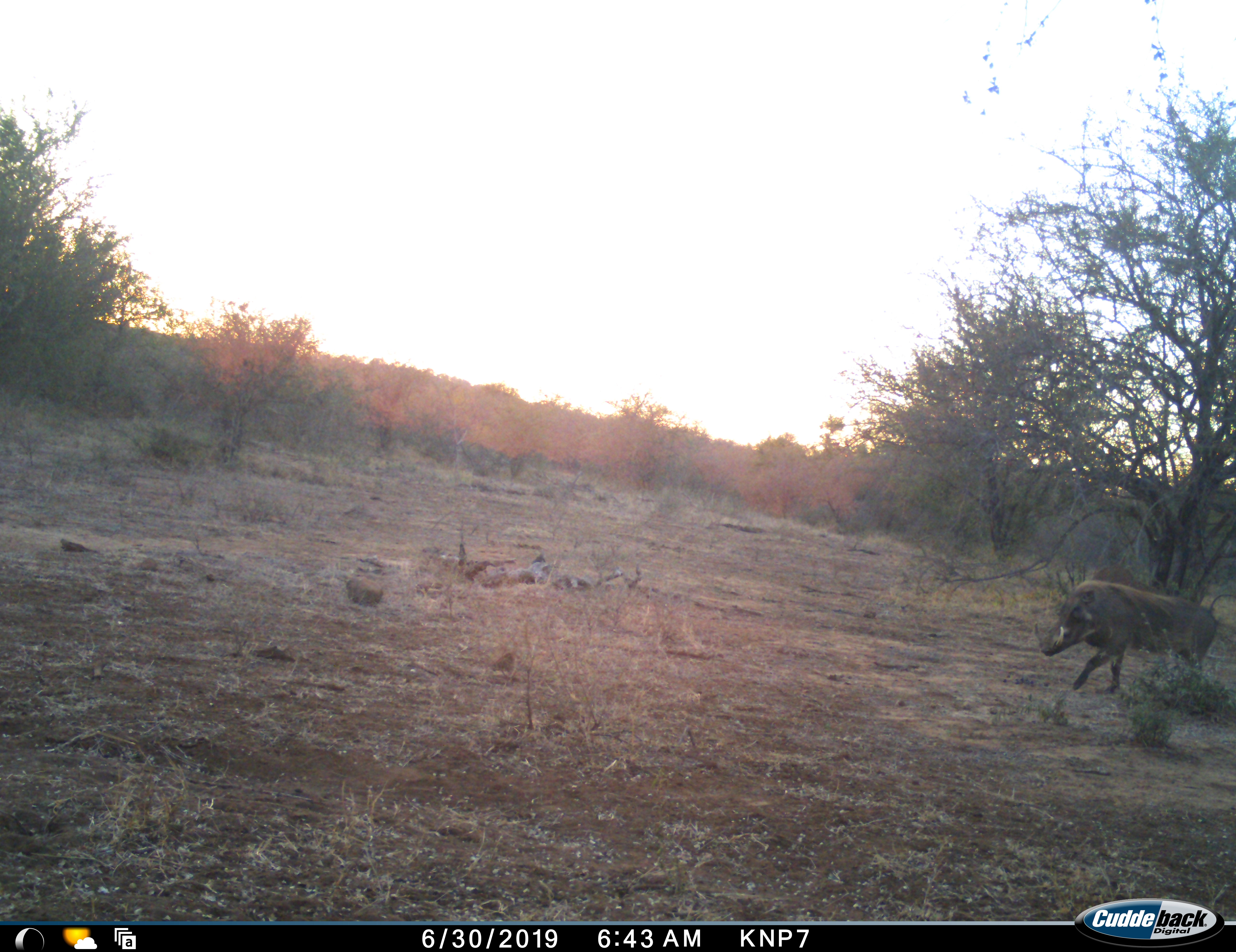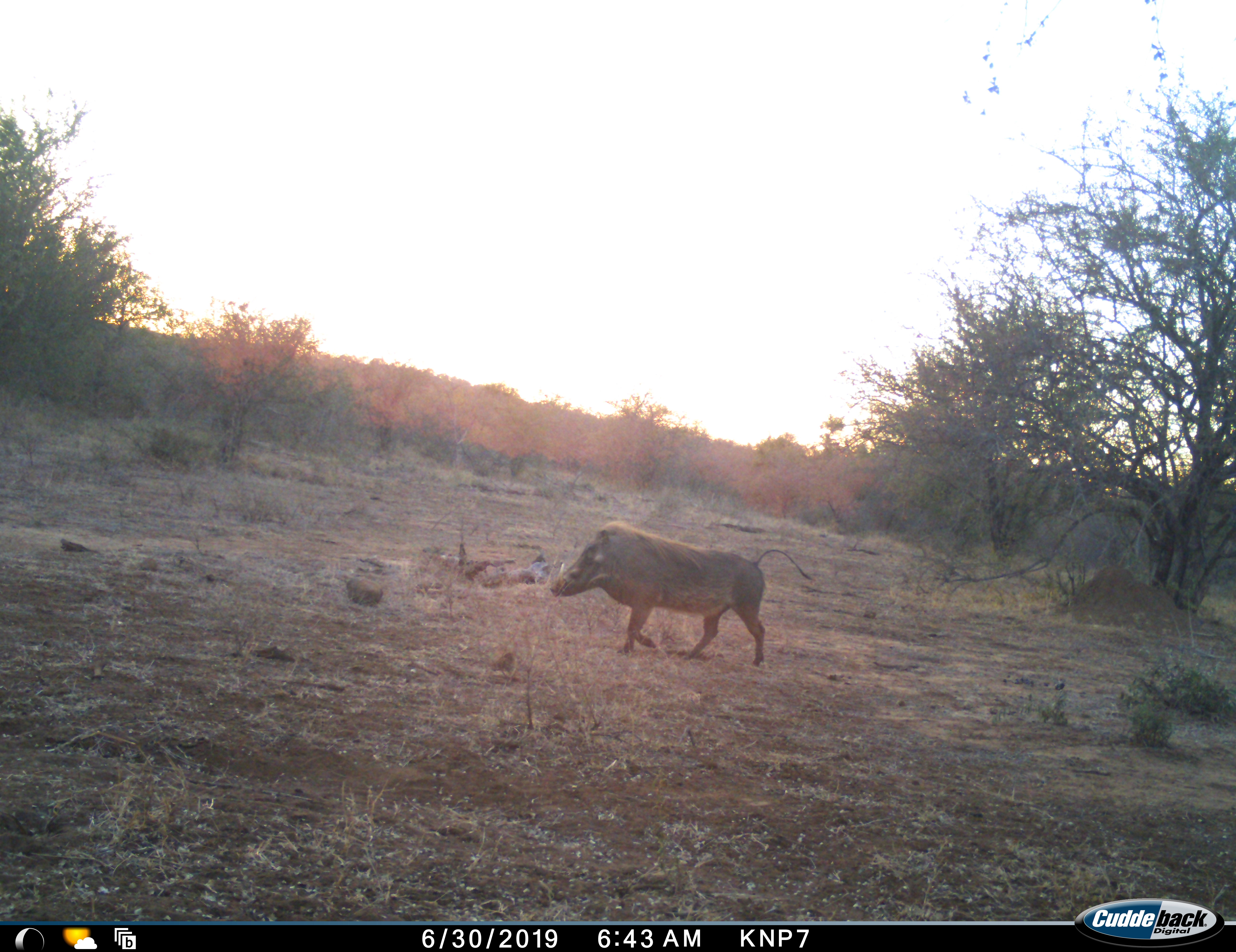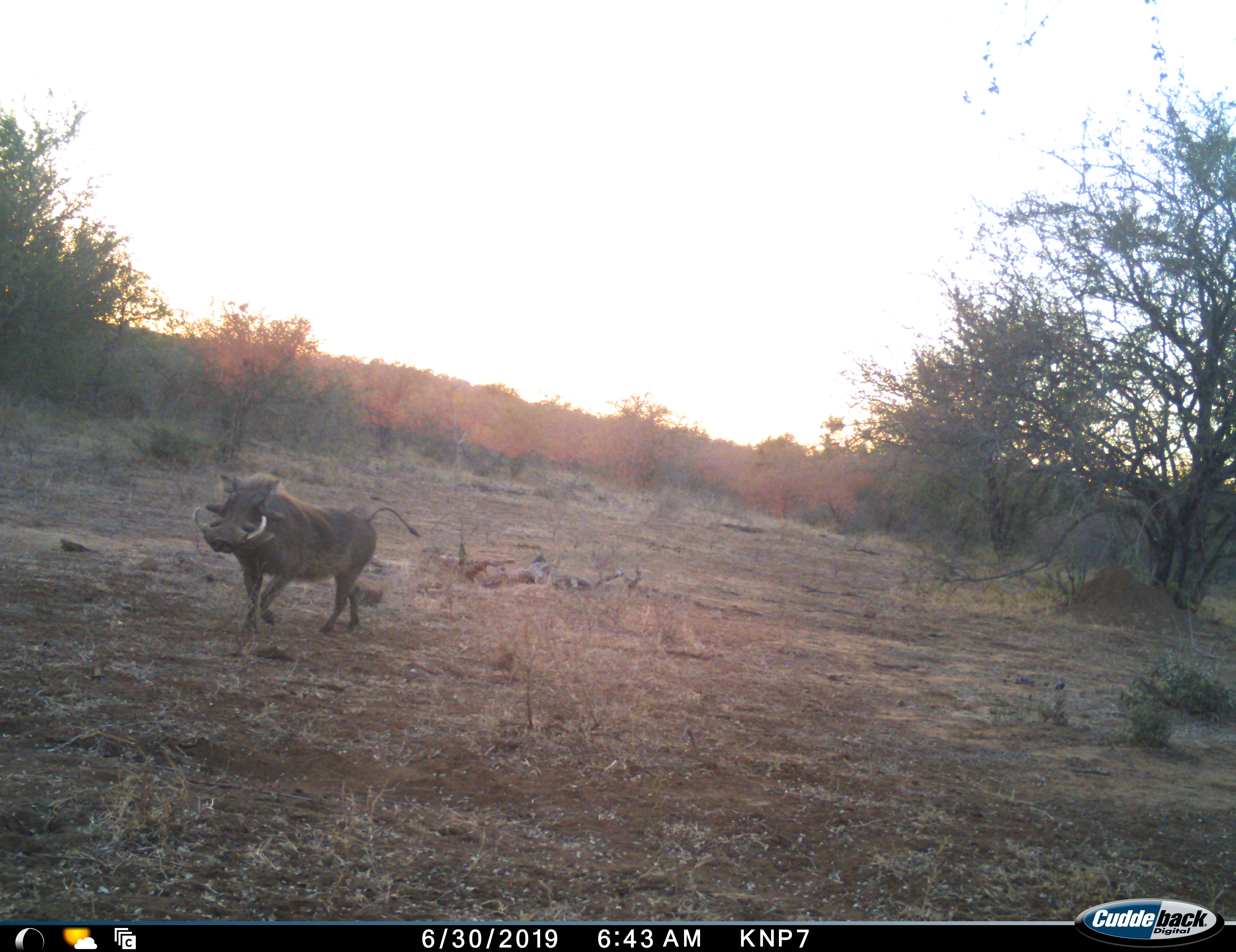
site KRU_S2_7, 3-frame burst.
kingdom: Animalia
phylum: Chordata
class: Mammalia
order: Artiodactyla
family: Suidae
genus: Phacochoerus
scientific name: Phacochoerus africanus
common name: warthog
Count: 1.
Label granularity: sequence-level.